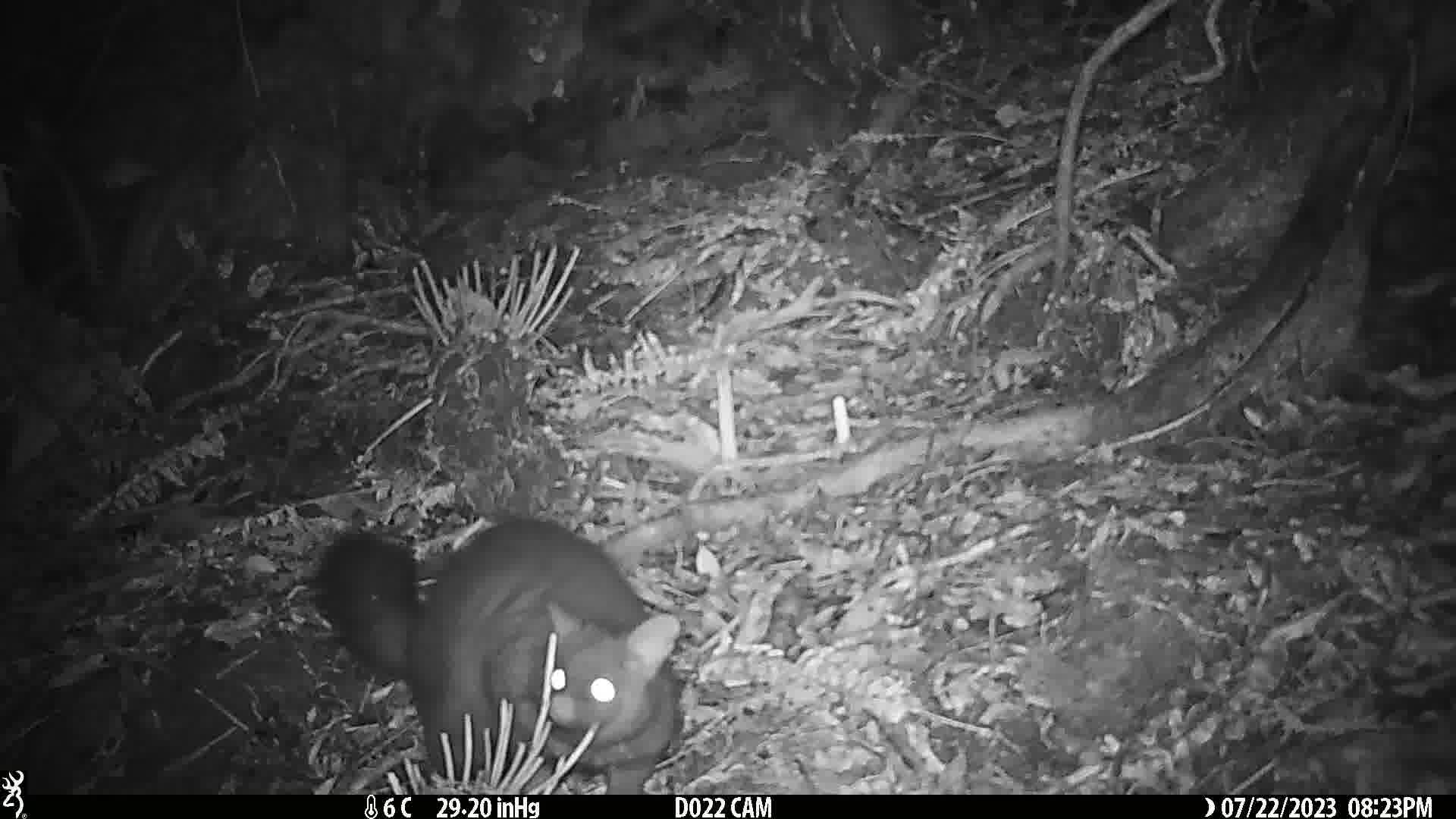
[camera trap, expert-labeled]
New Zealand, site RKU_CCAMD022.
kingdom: Animalia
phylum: Chordata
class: Mammalia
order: Diprotodontia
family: Phalangeridae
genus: Trichosurus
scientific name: Trichosurus vulpecula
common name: common brushtail possum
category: possum